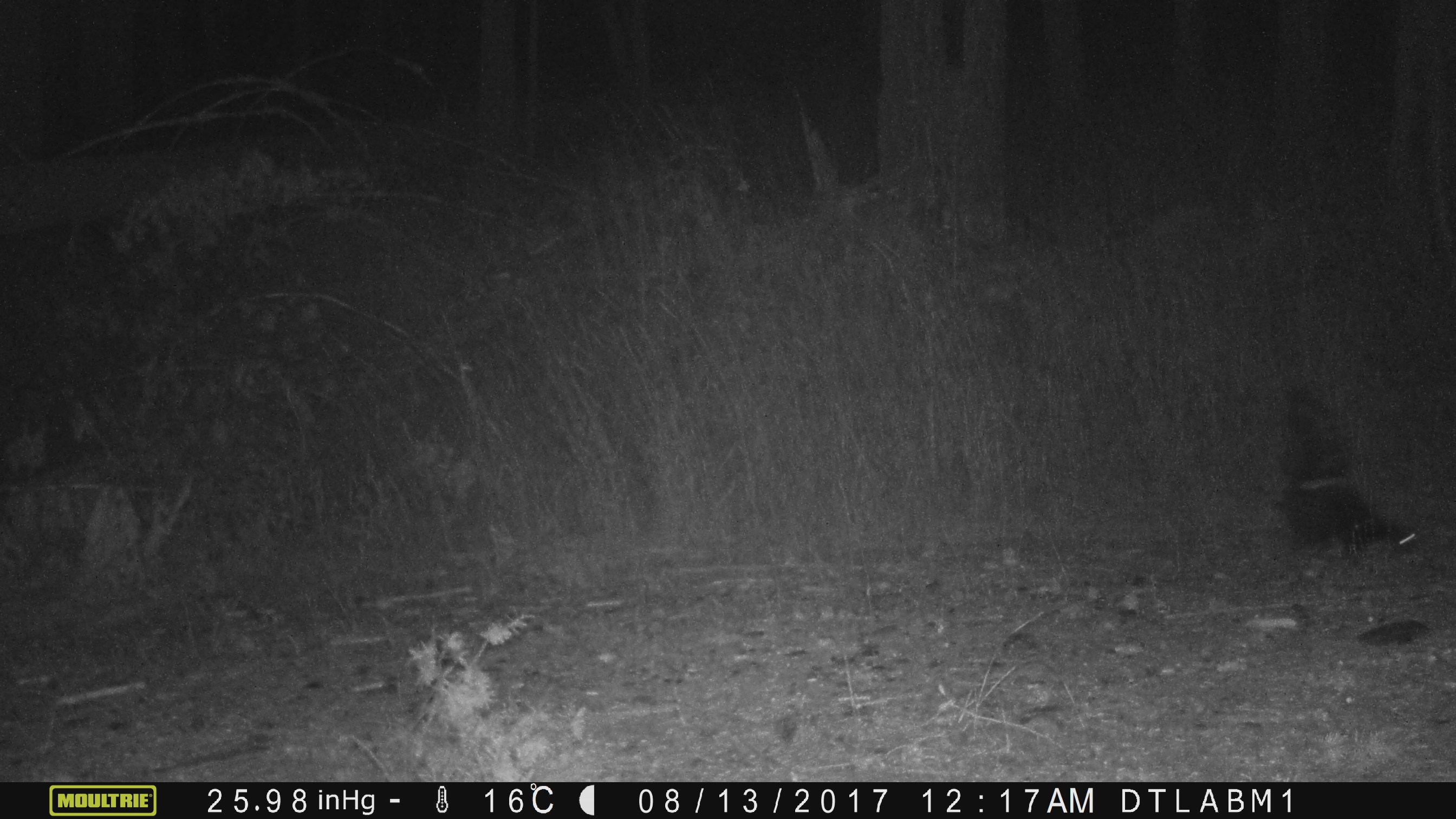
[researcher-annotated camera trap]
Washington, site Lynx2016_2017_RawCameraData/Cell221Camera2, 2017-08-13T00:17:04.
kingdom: Animalia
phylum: Chordata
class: Mammalia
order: Carnivora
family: Mephitidae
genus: Mephitis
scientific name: Mephitis mephitis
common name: striped skunk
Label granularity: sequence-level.